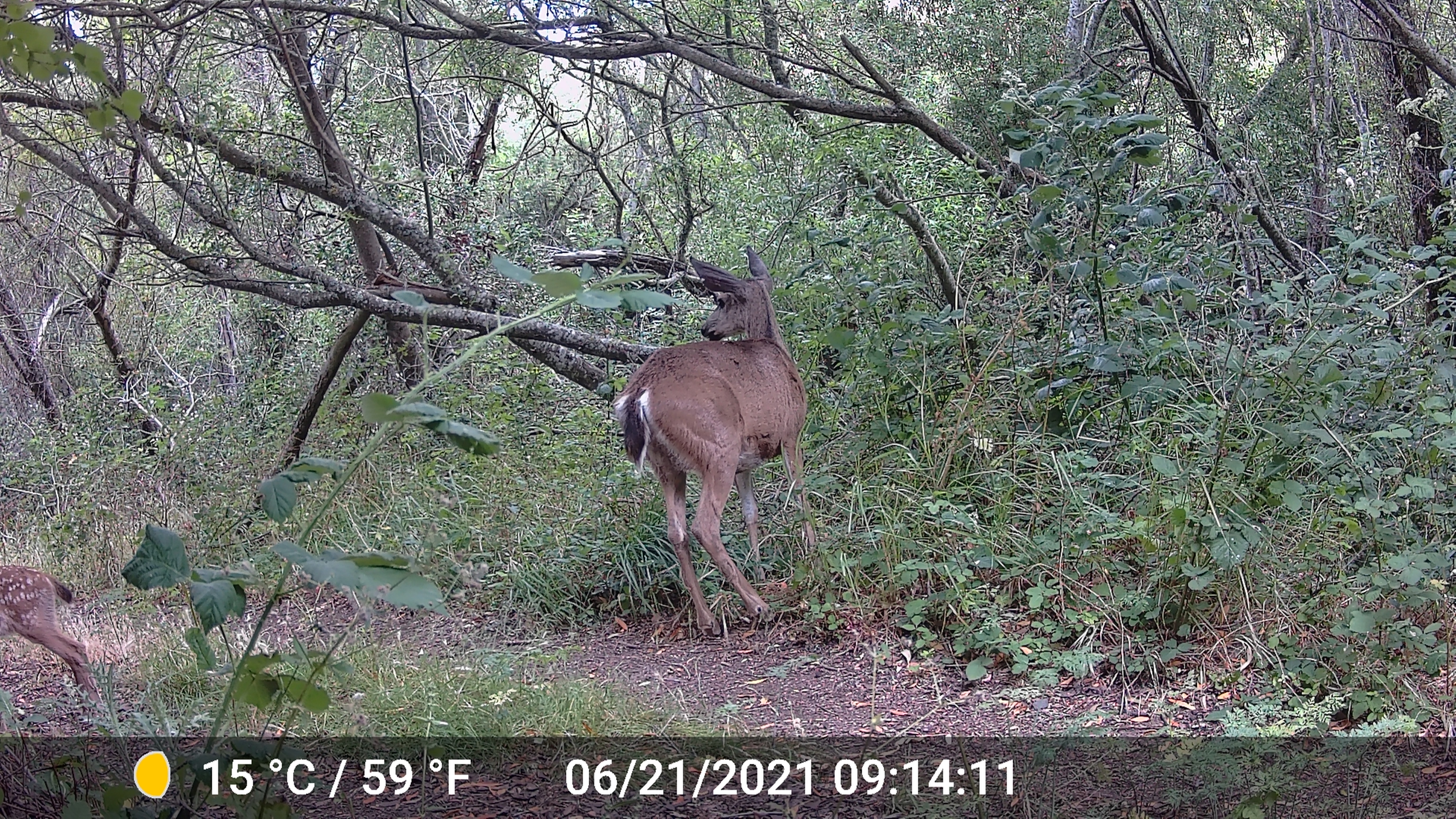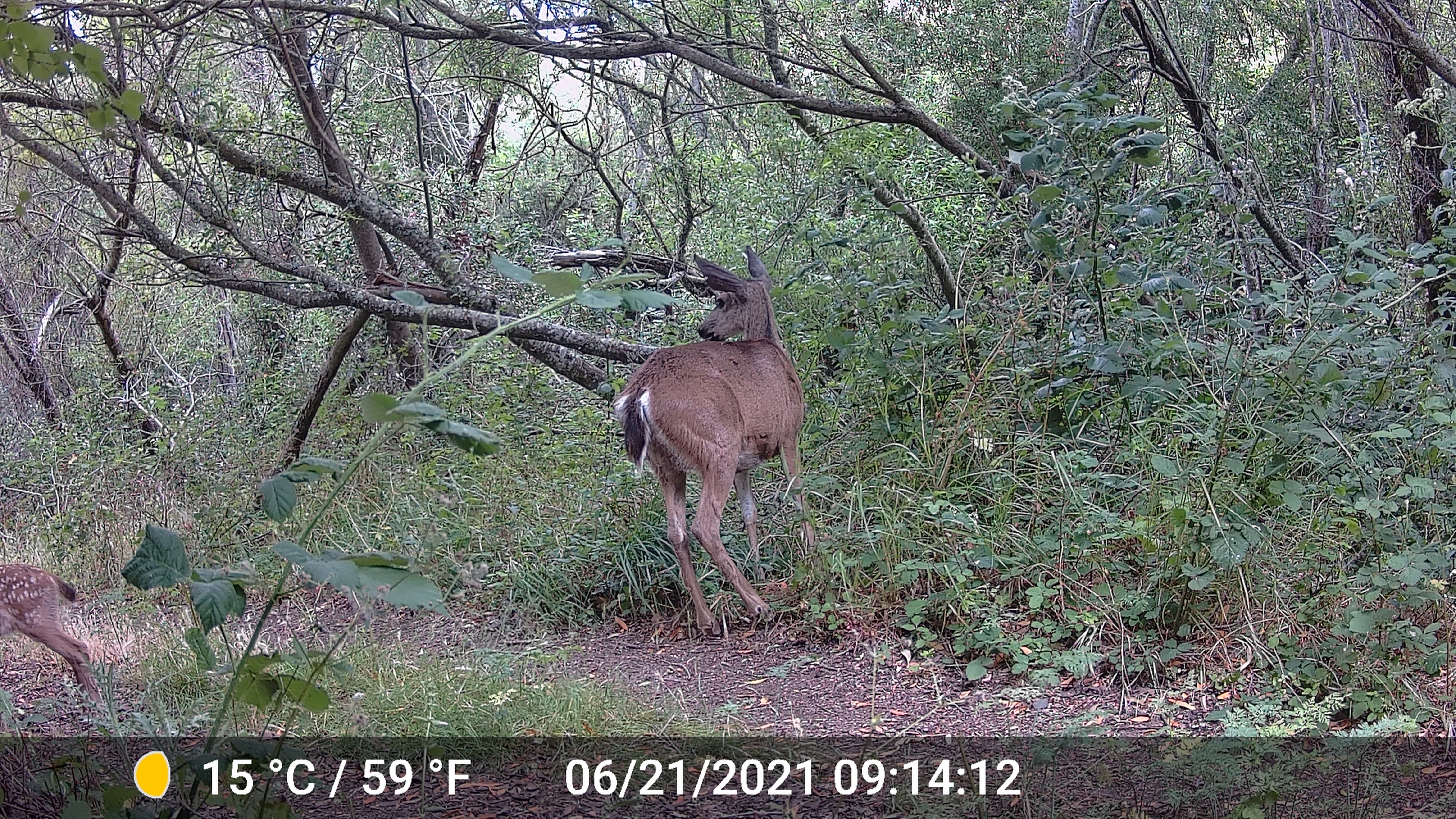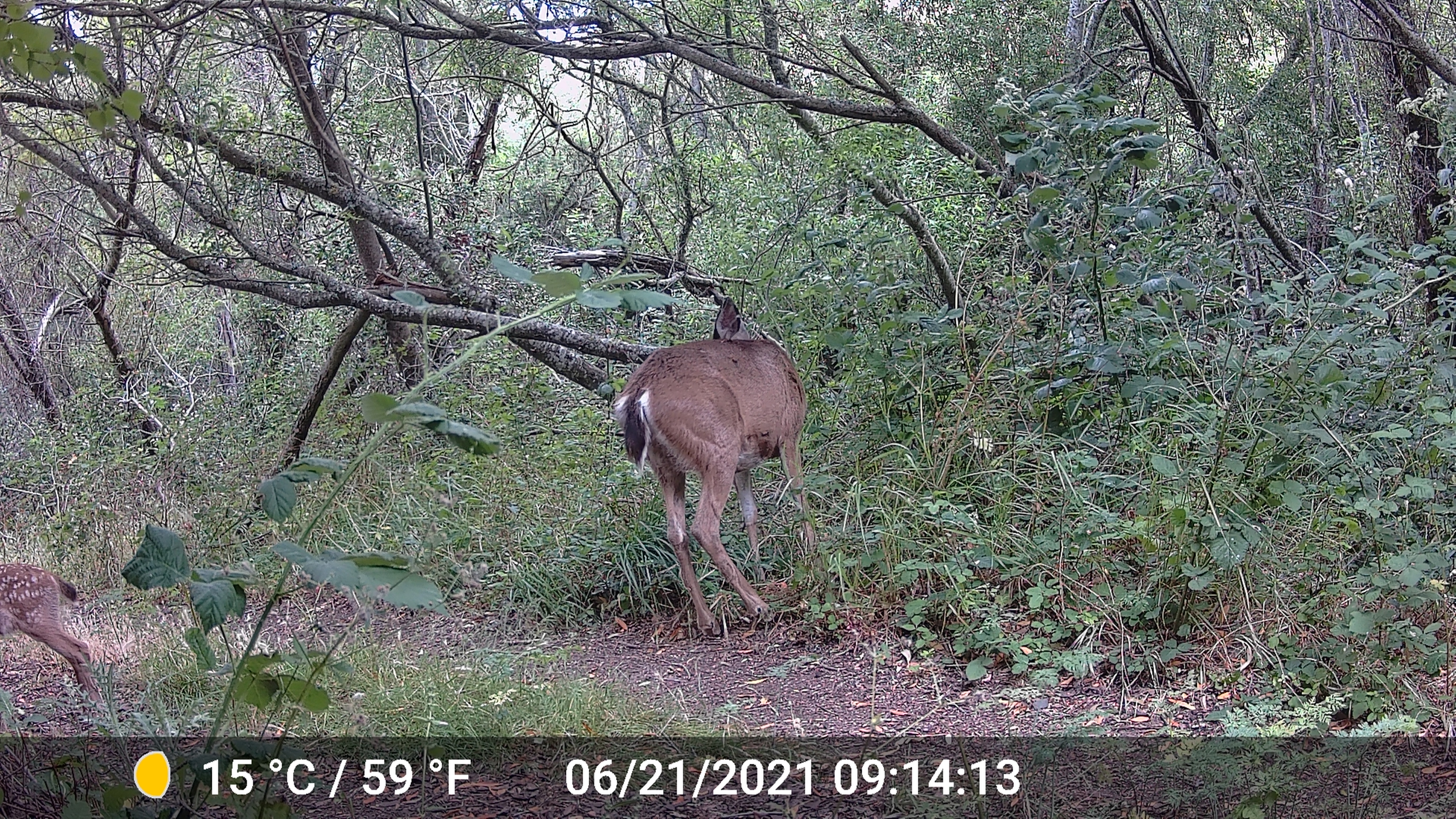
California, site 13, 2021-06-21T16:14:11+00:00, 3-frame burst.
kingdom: Animalia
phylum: Chordata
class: Mammalia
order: Artiodactyla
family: Cervidae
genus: Odocoileus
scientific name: Odocoileus hemionus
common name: mule deer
Mule deer (Odocoileus hemionus).